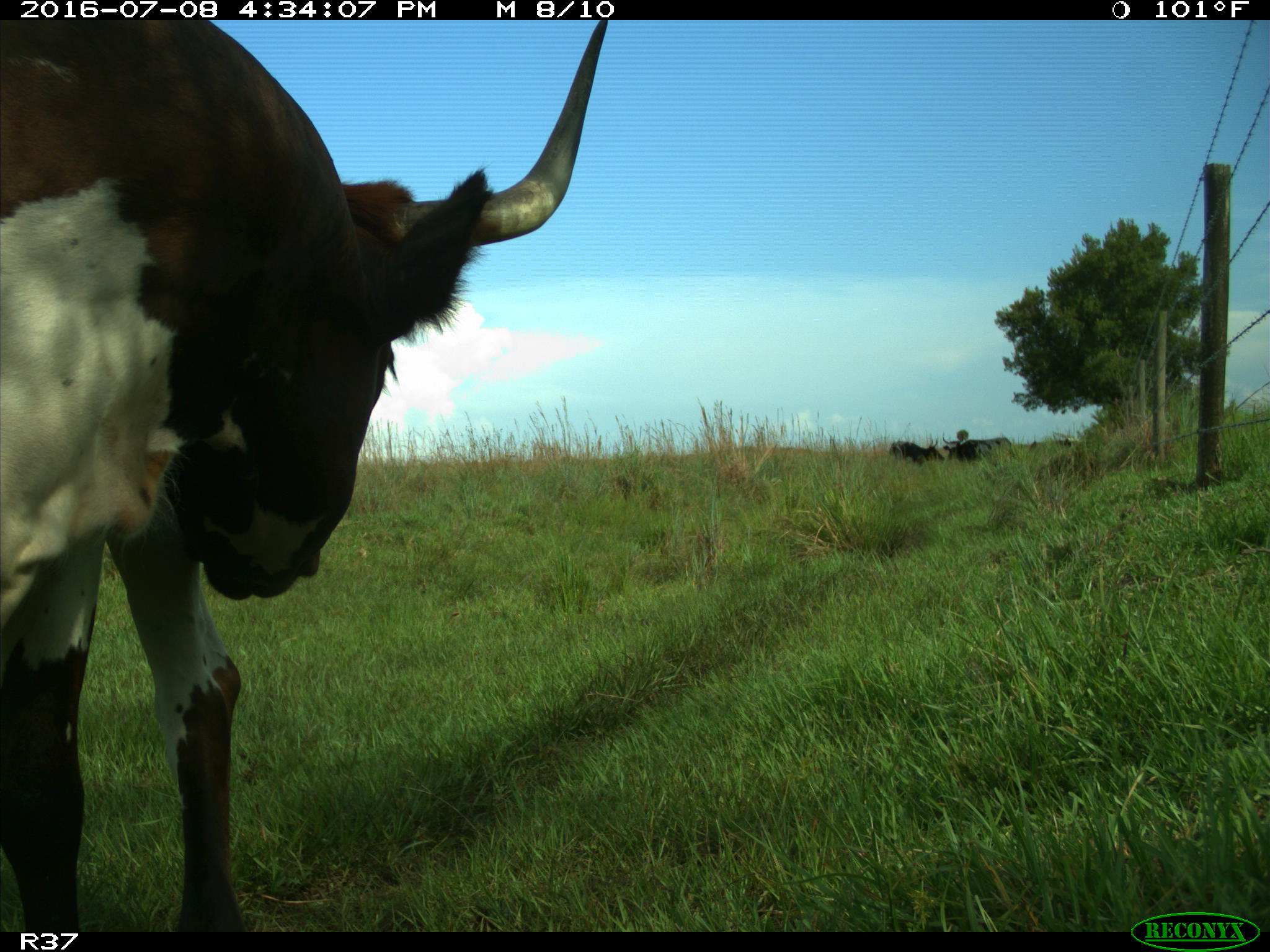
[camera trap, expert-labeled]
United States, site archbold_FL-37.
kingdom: Animalia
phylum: Chordata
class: Mammalia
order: Artiodactyla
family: Bovidae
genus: Bos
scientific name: Bos taurus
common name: domestic cow